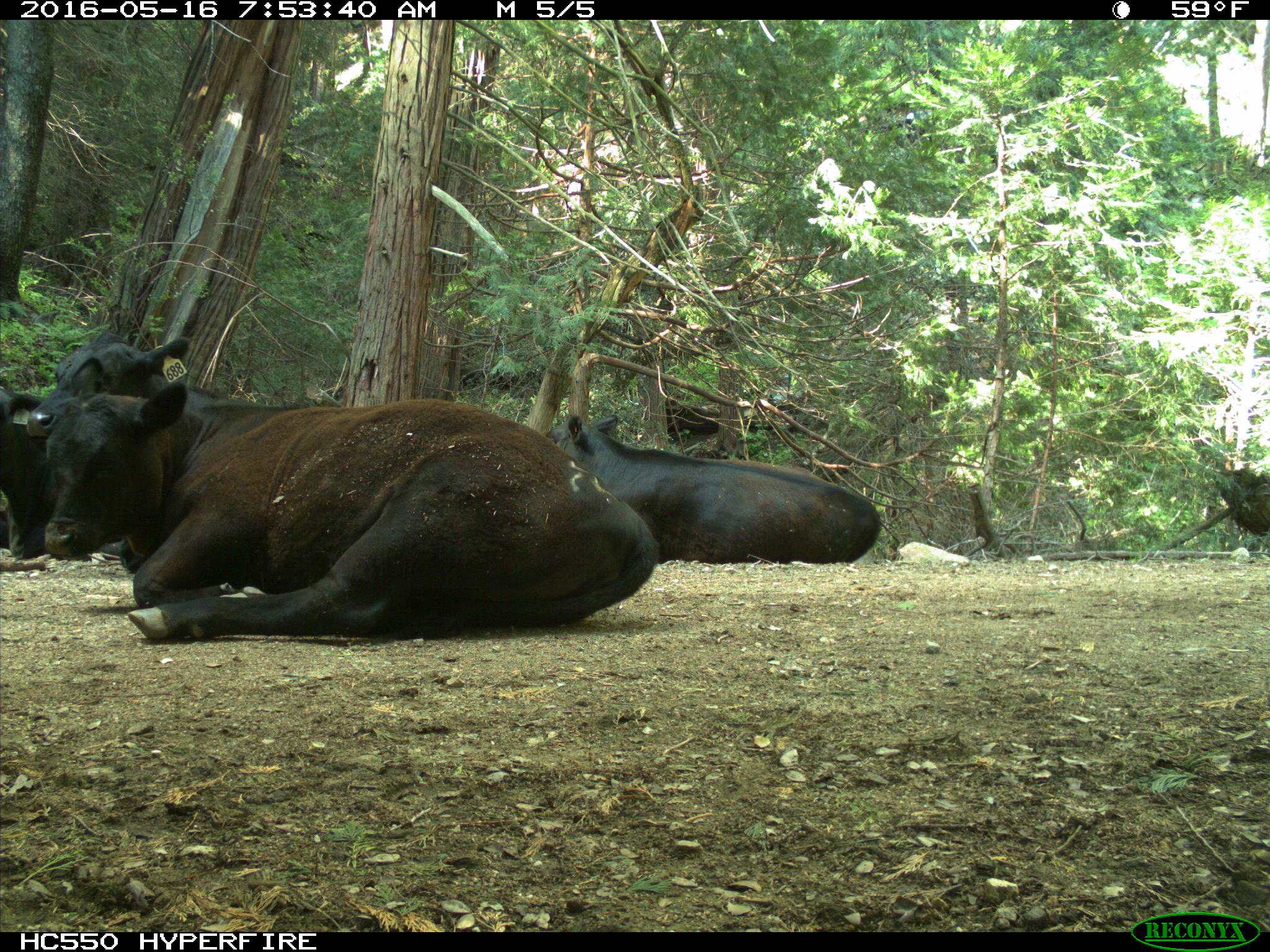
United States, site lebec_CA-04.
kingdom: Animalia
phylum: Chordata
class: Mammalia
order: Artiodactyla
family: Bovidae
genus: Bos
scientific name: Bos taurus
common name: domestic cow